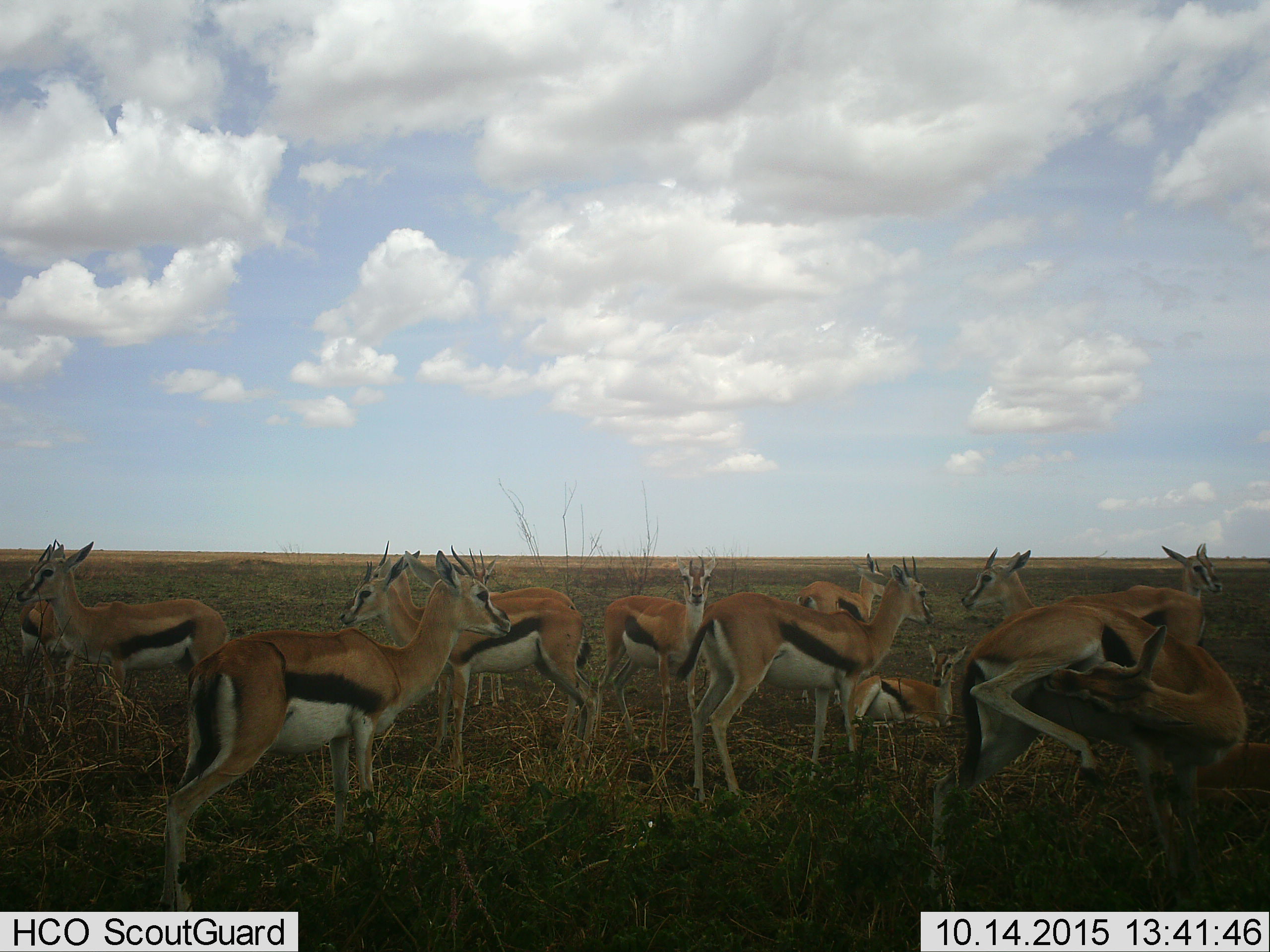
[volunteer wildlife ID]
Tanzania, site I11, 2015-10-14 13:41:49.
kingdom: Animalia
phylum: Chordata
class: Mammalia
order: Artiodactyla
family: Bovidae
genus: Eudorcas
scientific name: Eudorcas thomsonii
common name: thomson's gazelle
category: gazellethomsons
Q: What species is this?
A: Gazellethomsons (thomson's gazelle) (Eudorcas thomsonii).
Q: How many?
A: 11-50.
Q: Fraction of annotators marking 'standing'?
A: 100%.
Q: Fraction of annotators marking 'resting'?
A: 60%.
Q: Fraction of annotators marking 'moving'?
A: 30%.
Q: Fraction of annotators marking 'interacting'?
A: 20%.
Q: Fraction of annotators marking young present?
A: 20%.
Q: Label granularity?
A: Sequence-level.